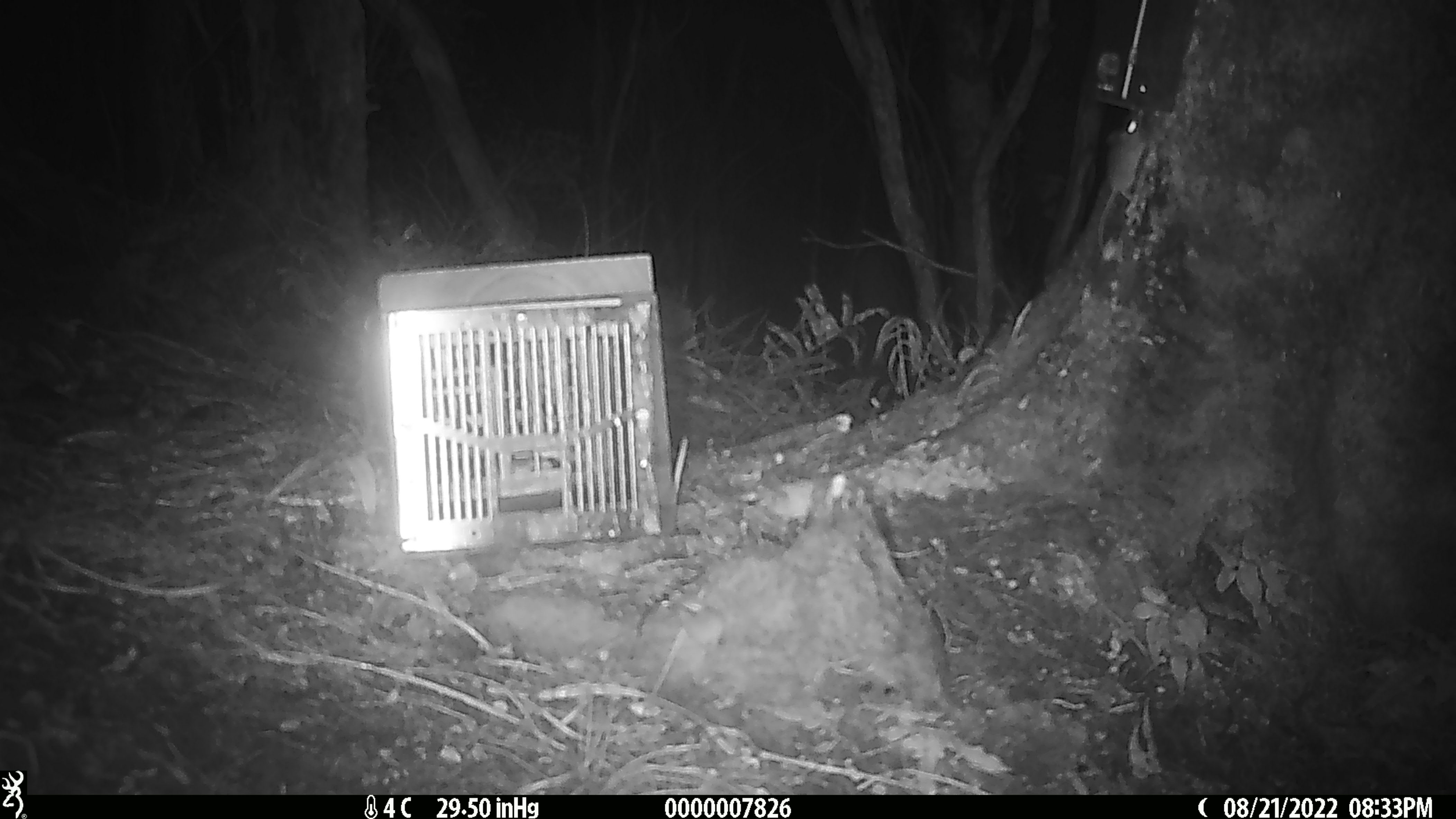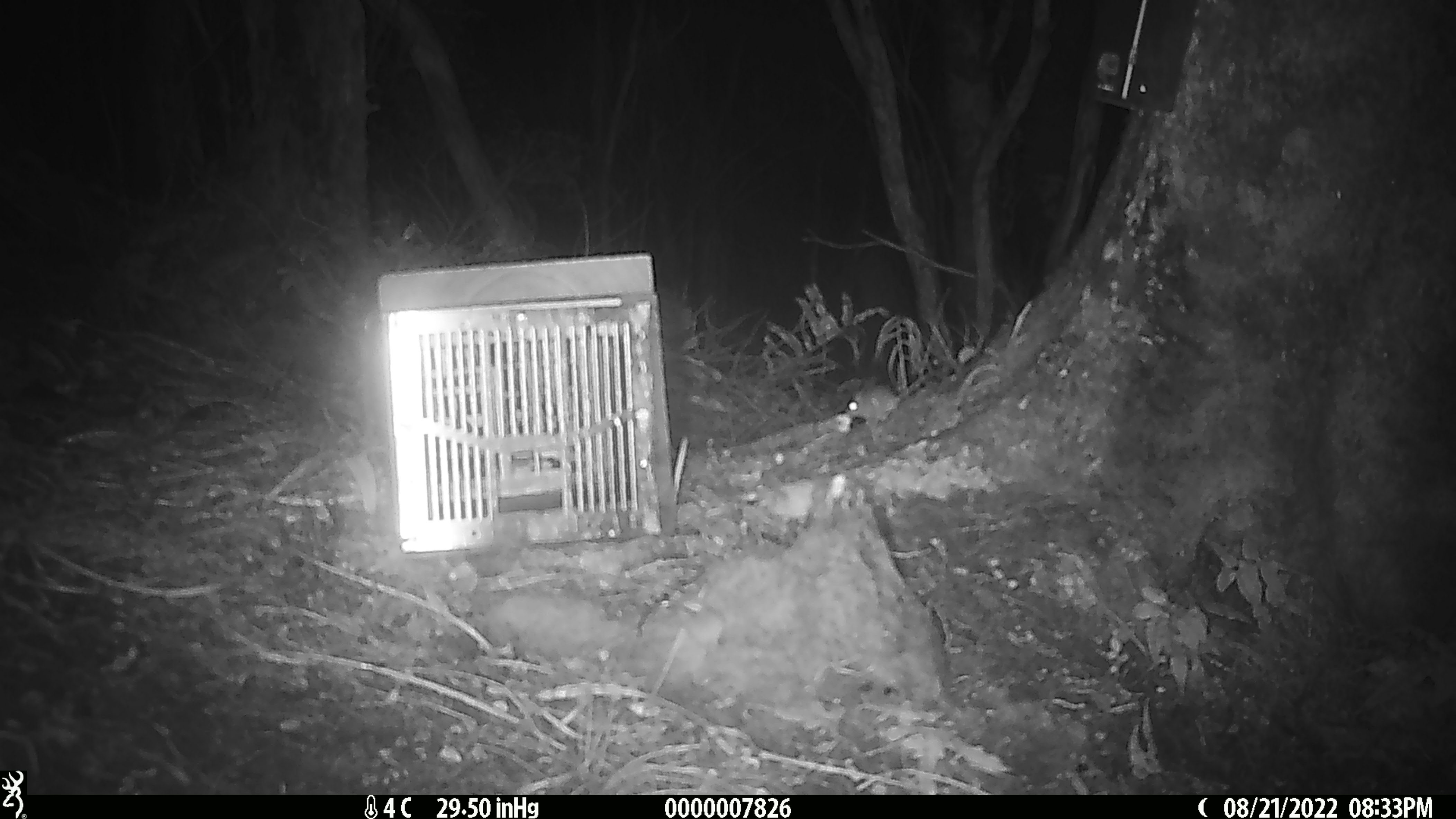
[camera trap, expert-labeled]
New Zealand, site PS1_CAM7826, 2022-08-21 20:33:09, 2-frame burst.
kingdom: Animalia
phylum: Chordata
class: Mammalia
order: Rodentia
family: Muridae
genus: Mus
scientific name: Mus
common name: mouse